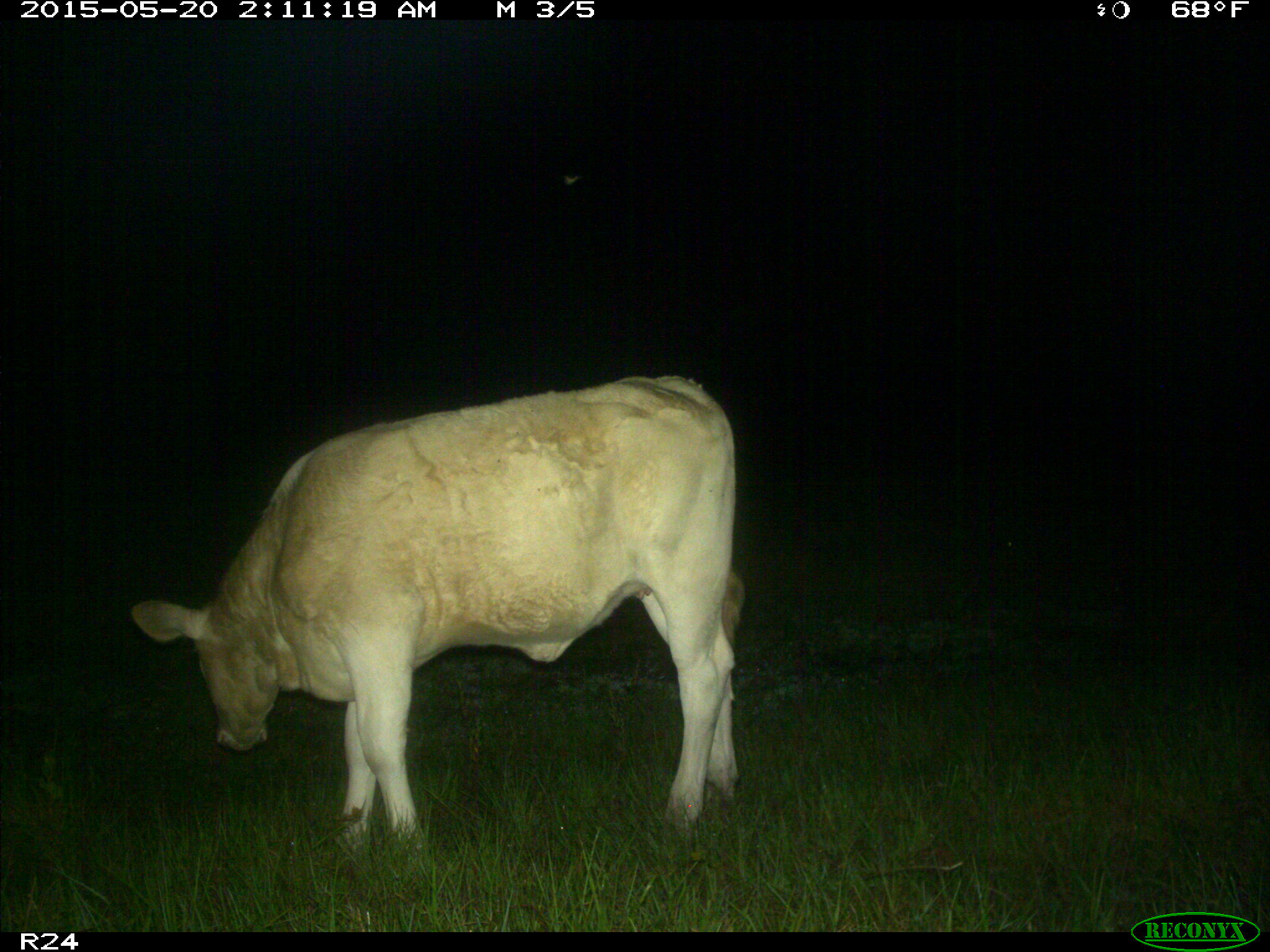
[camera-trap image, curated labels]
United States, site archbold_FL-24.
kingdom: Animalia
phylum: Chordata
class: Mammalia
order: Artiodactyla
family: Bovidae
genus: Bos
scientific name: Bos taurus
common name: domestic cow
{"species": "Bos taurus (domestic cow)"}